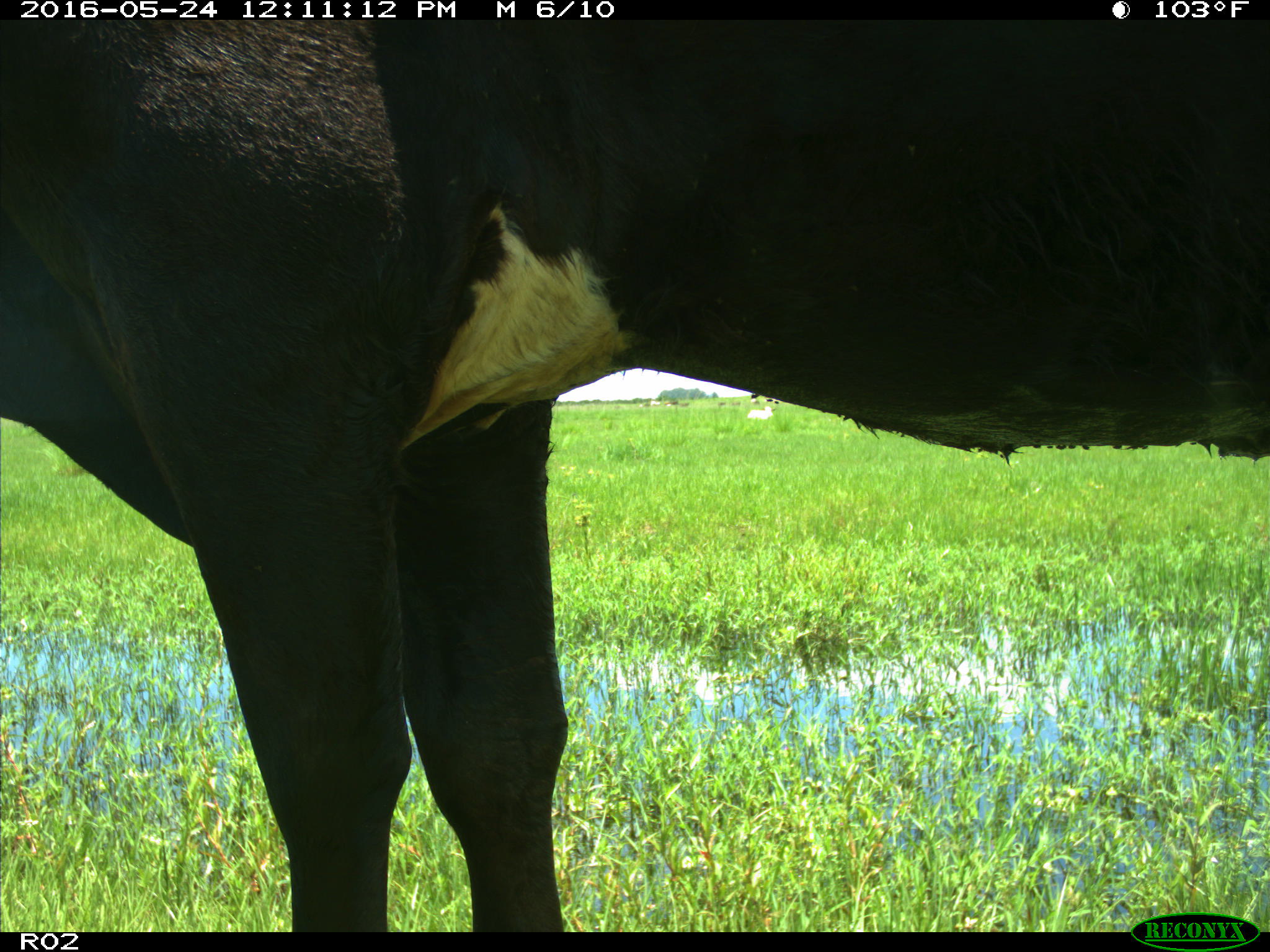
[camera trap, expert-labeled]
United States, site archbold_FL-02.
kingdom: Animalia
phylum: Chordata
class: Mammalia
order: Artiodactyla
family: Bovidae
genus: Bos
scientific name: Bos taurus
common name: domestic cow